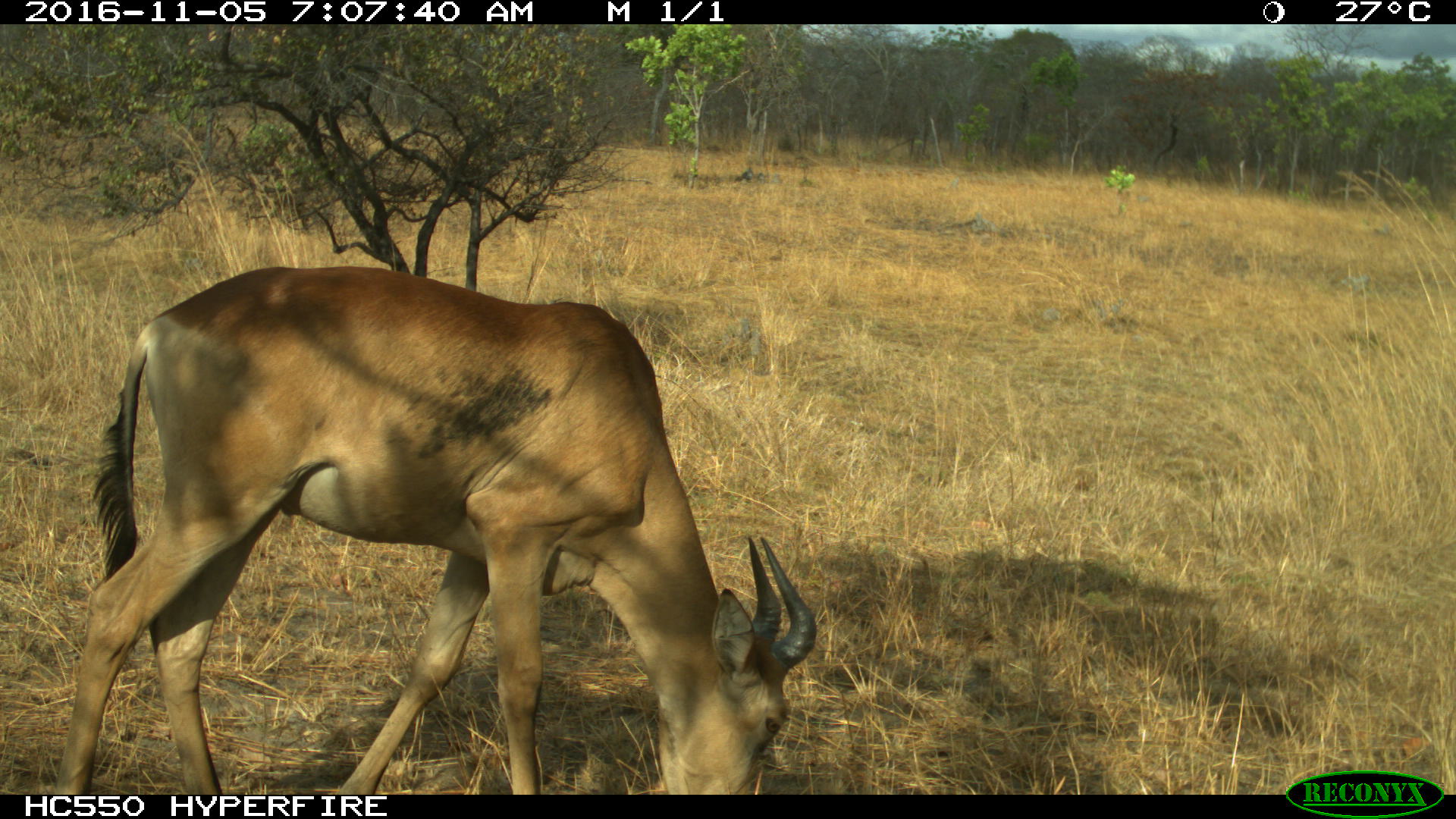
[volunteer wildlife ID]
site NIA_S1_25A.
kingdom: Animalia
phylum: Chordata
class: Mammalia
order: Artiodactyla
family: Bovidae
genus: Alcelaphus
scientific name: Alcelaphus buselaphus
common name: hartebeest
Hartebeest (Alcelaphus buselaphus), count 1. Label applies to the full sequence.